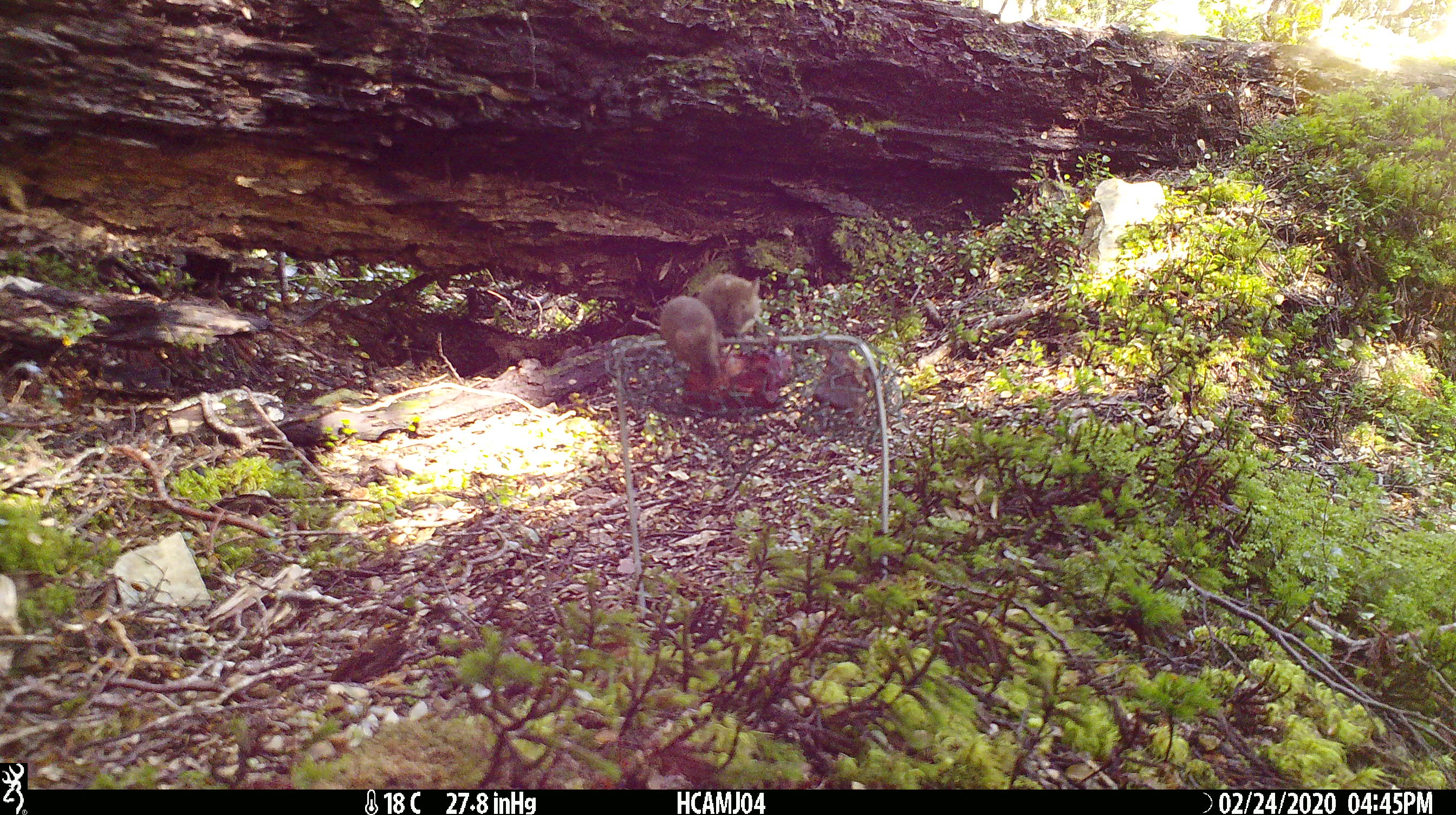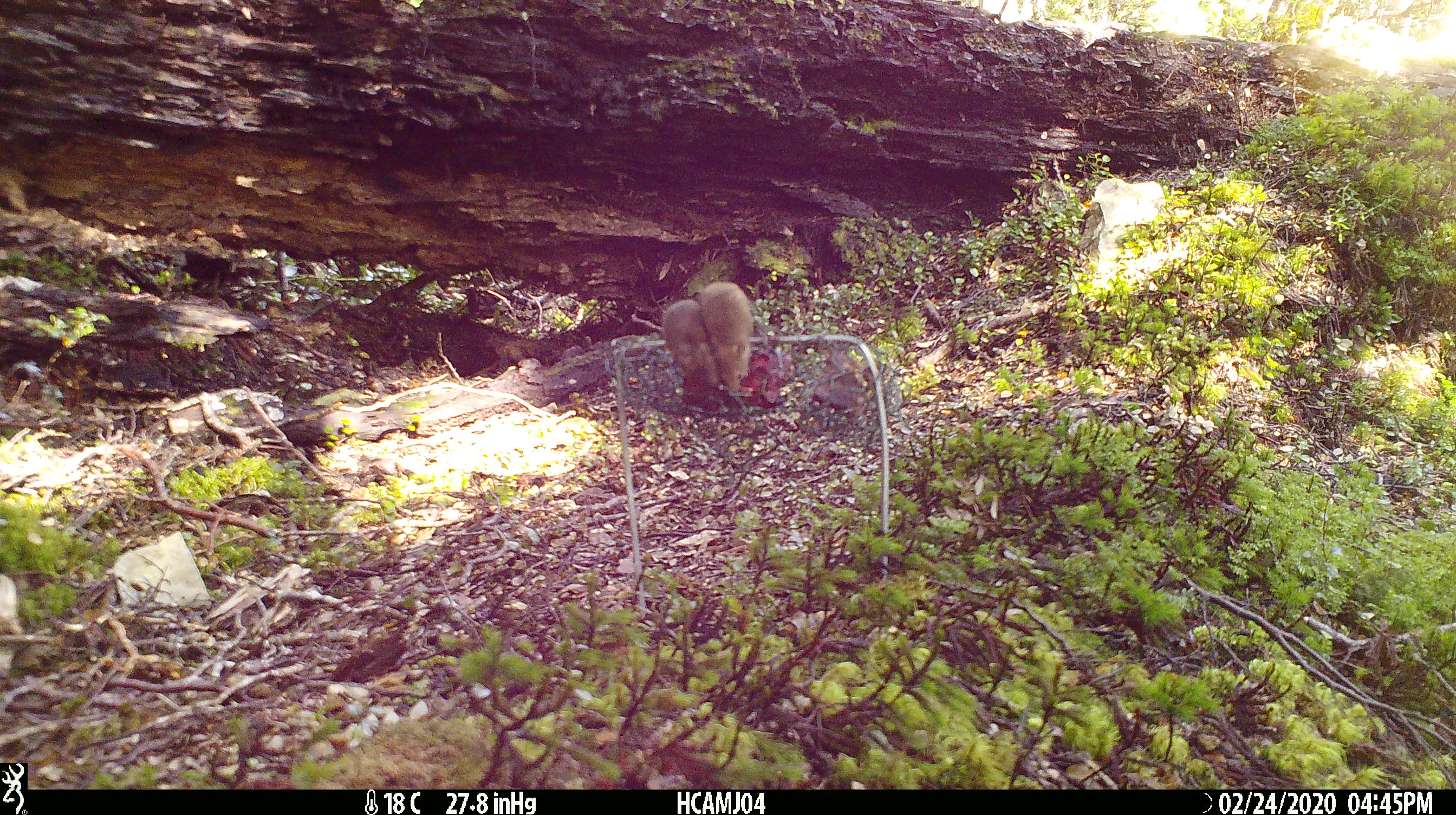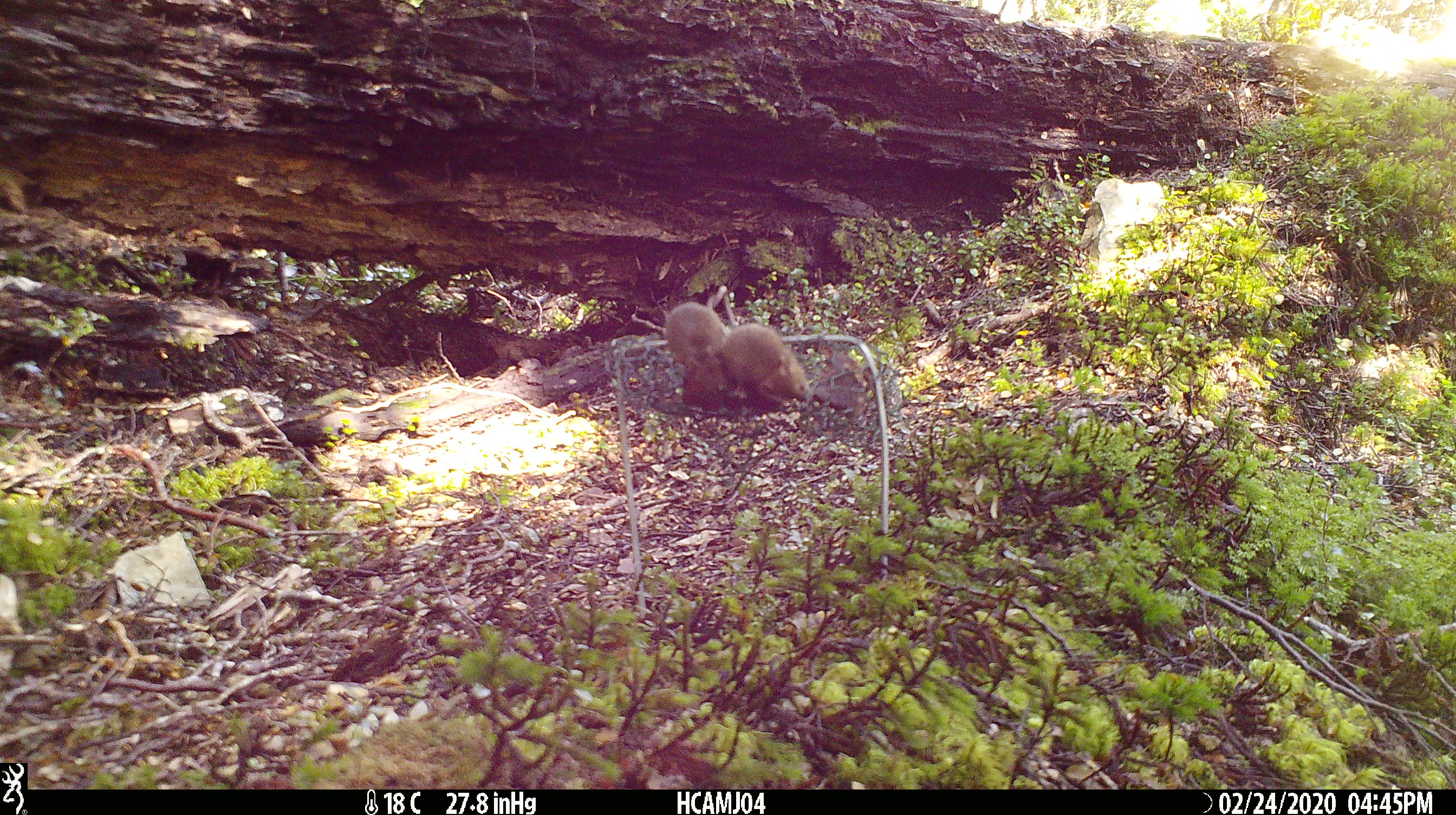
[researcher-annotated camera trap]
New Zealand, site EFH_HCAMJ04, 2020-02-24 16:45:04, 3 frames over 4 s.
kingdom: Animalia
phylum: Chordata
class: Mammalia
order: Rodentia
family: Muridae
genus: Mus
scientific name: Mus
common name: mouse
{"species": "mouse (Mus)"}